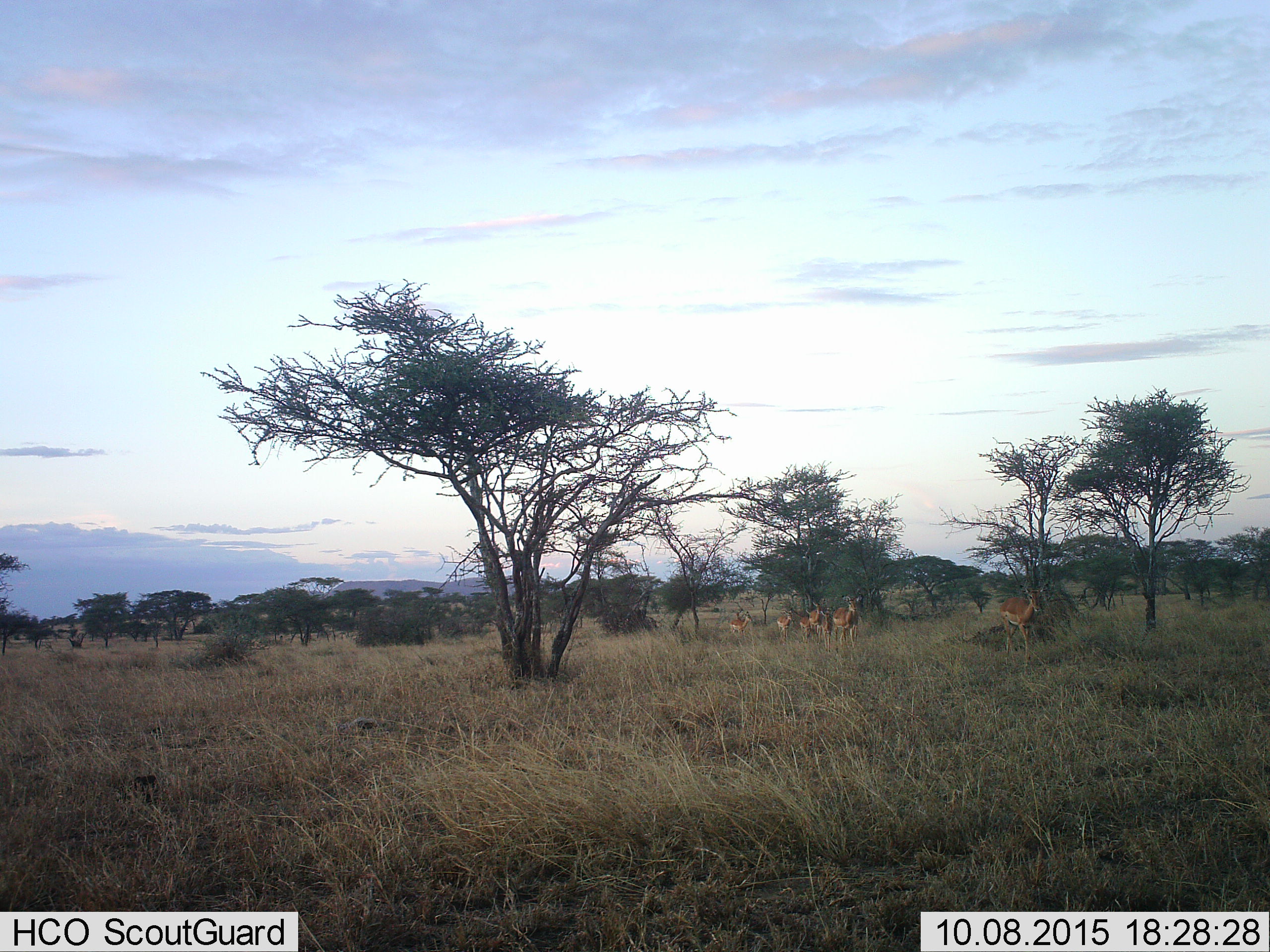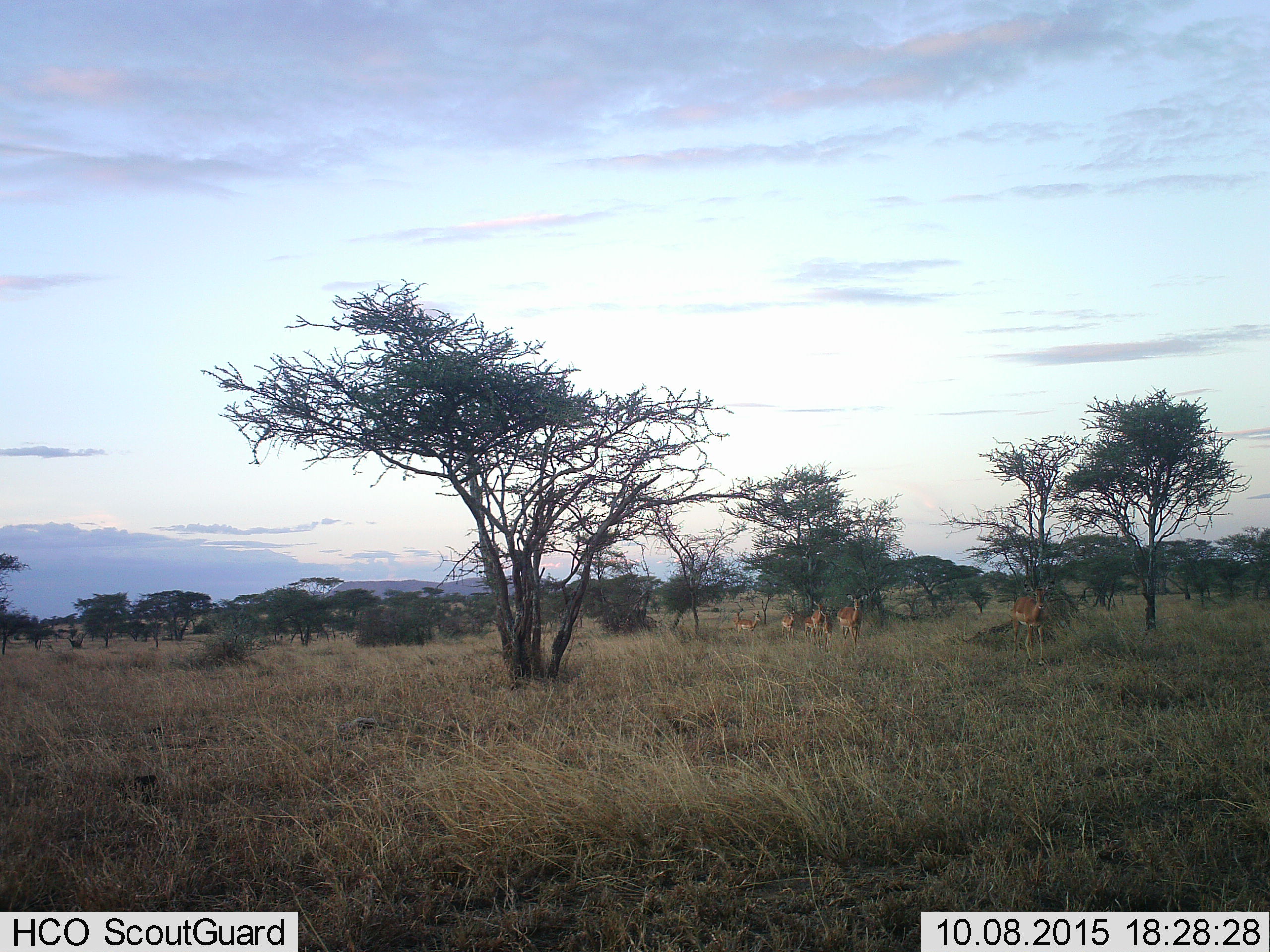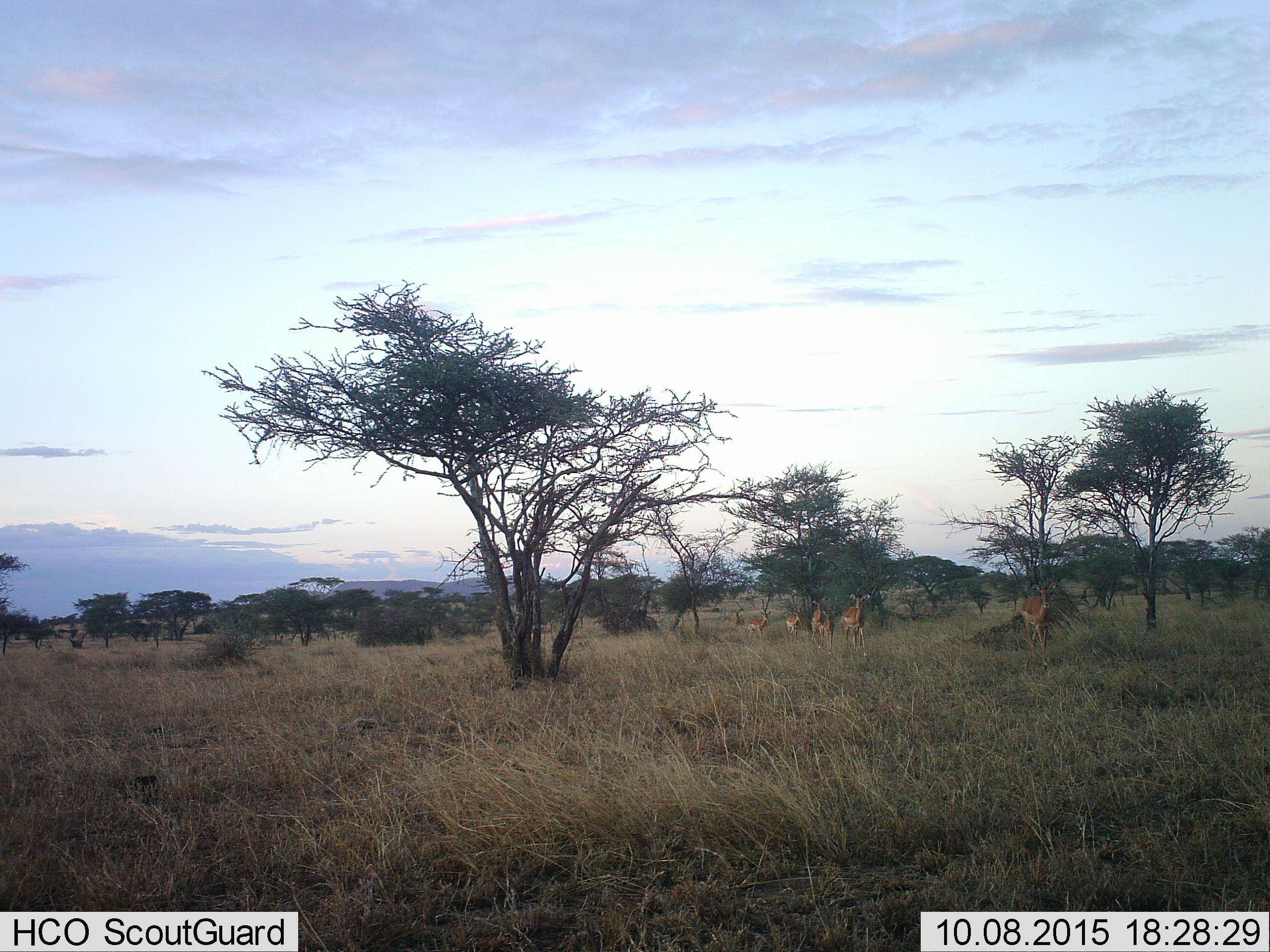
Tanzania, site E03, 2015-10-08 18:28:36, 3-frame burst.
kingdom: Animalia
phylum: Chordata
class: Mammalia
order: Artiodactyla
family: Bovidae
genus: Aepyceros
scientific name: Aepyceros melampus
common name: impala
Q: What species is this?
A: Impala (Aepyceros melampus).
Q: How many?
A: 7.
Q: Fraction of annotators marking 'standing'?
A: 0%.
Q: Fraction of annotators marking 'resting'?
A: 0%.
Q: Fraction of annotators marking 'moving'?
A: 100%.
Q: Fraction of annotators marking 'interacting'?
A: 0%.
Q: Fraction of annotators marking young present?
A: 44%.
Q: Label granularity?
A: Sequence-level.